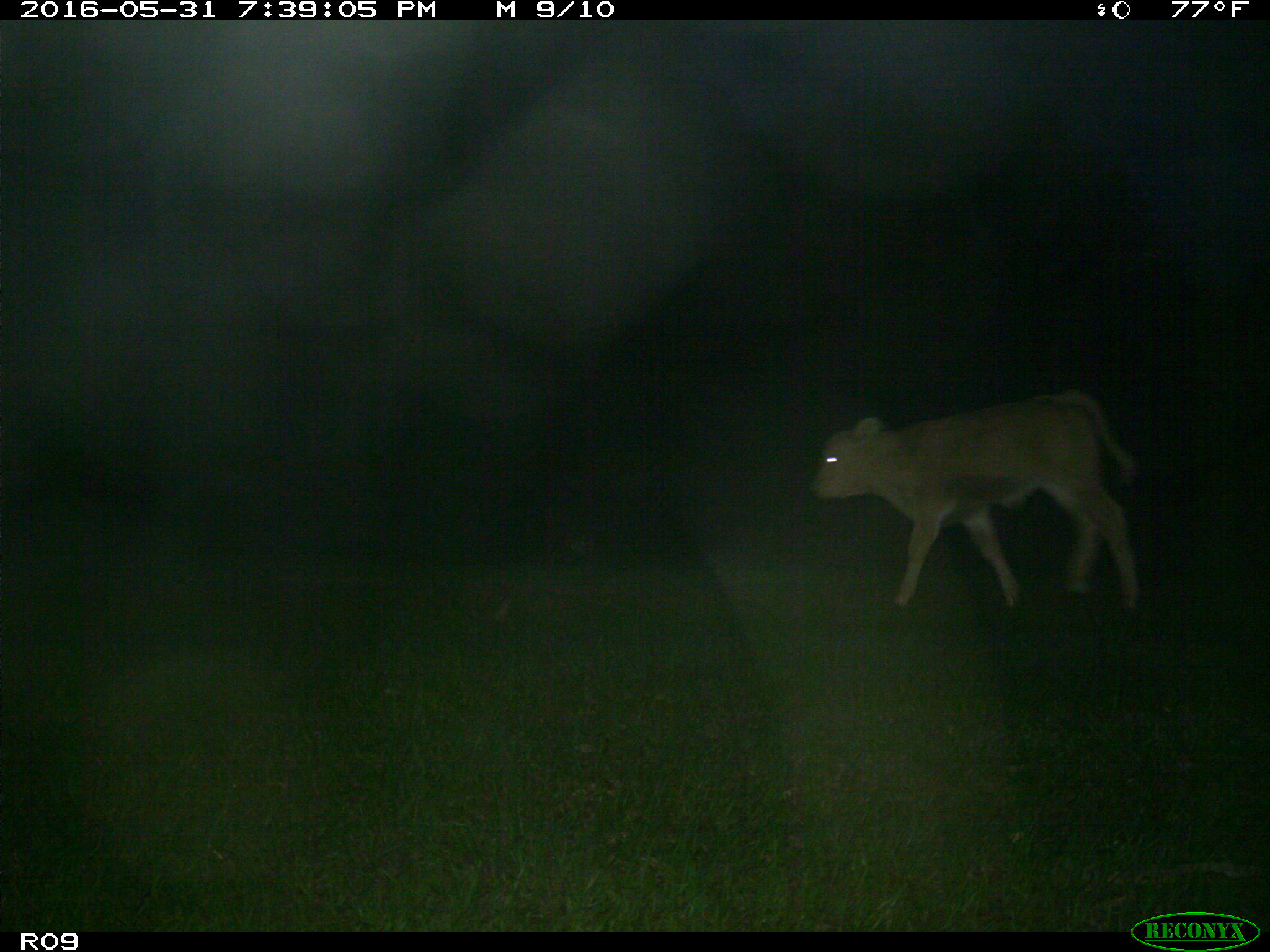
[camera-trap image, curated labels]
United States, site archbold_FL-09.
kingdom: Animalia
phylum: Chordata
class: Mammalia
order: Artiodactyla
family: Bovidae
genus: Bos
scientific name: Bos taurus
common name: domestic cow